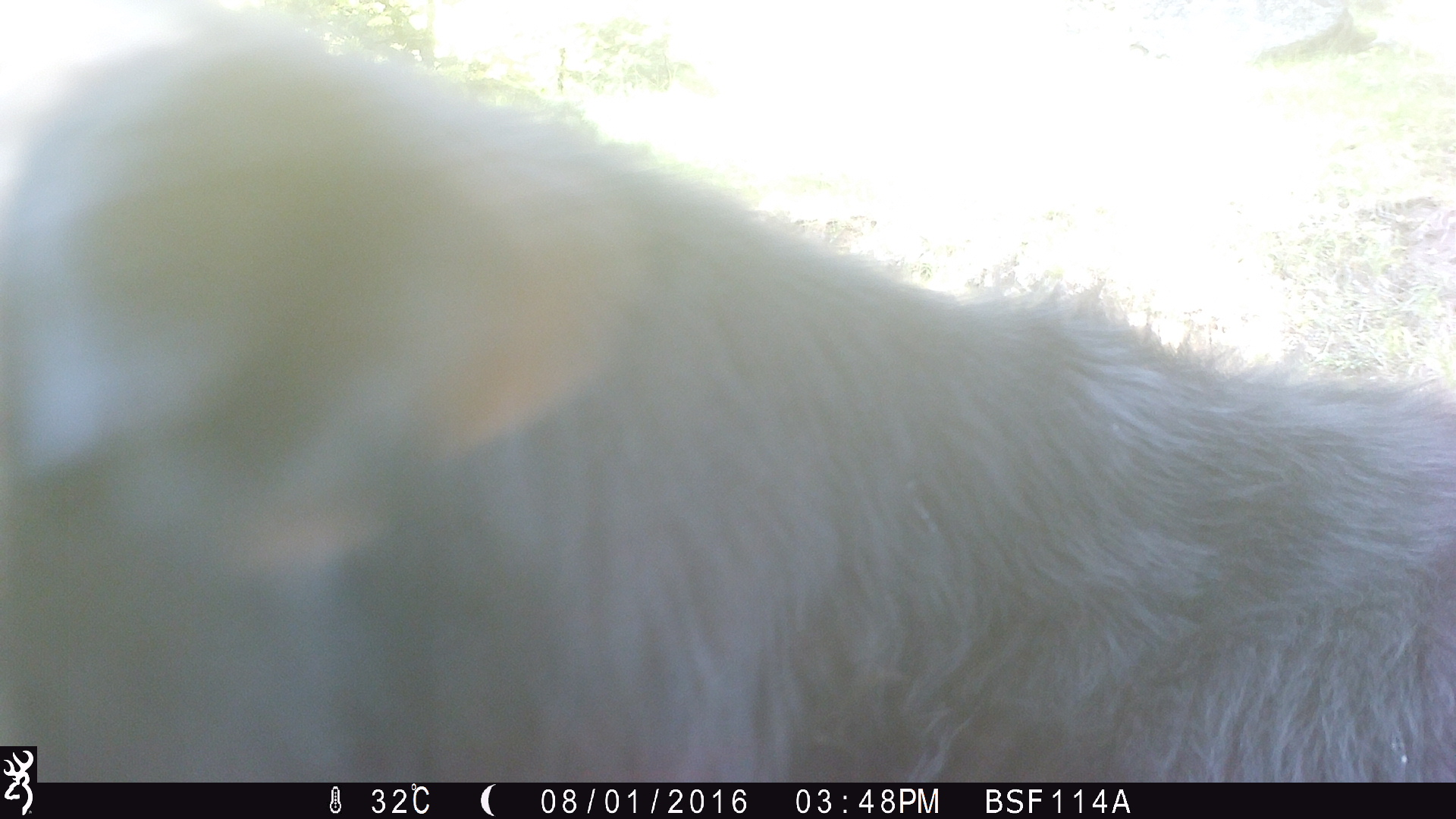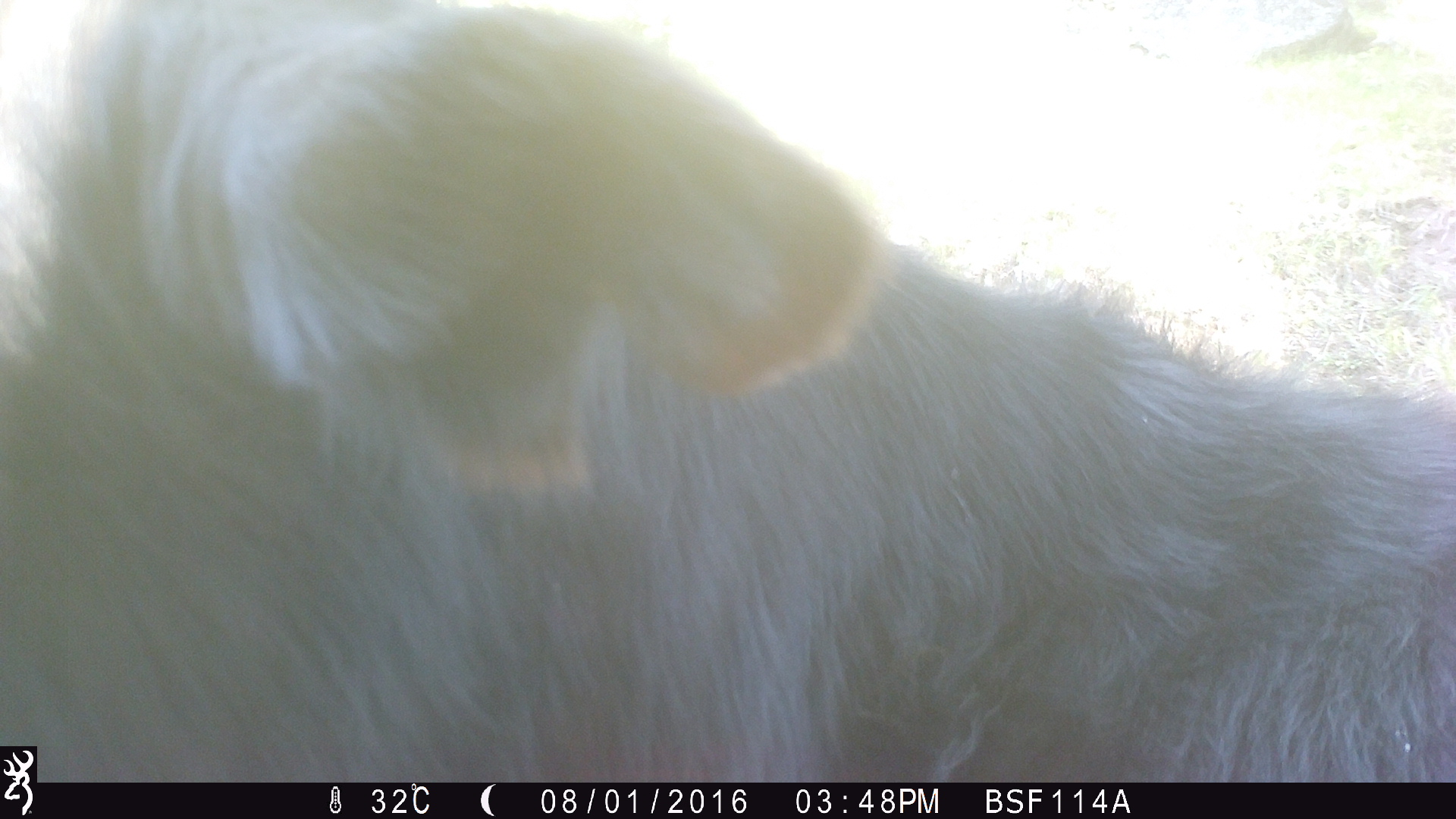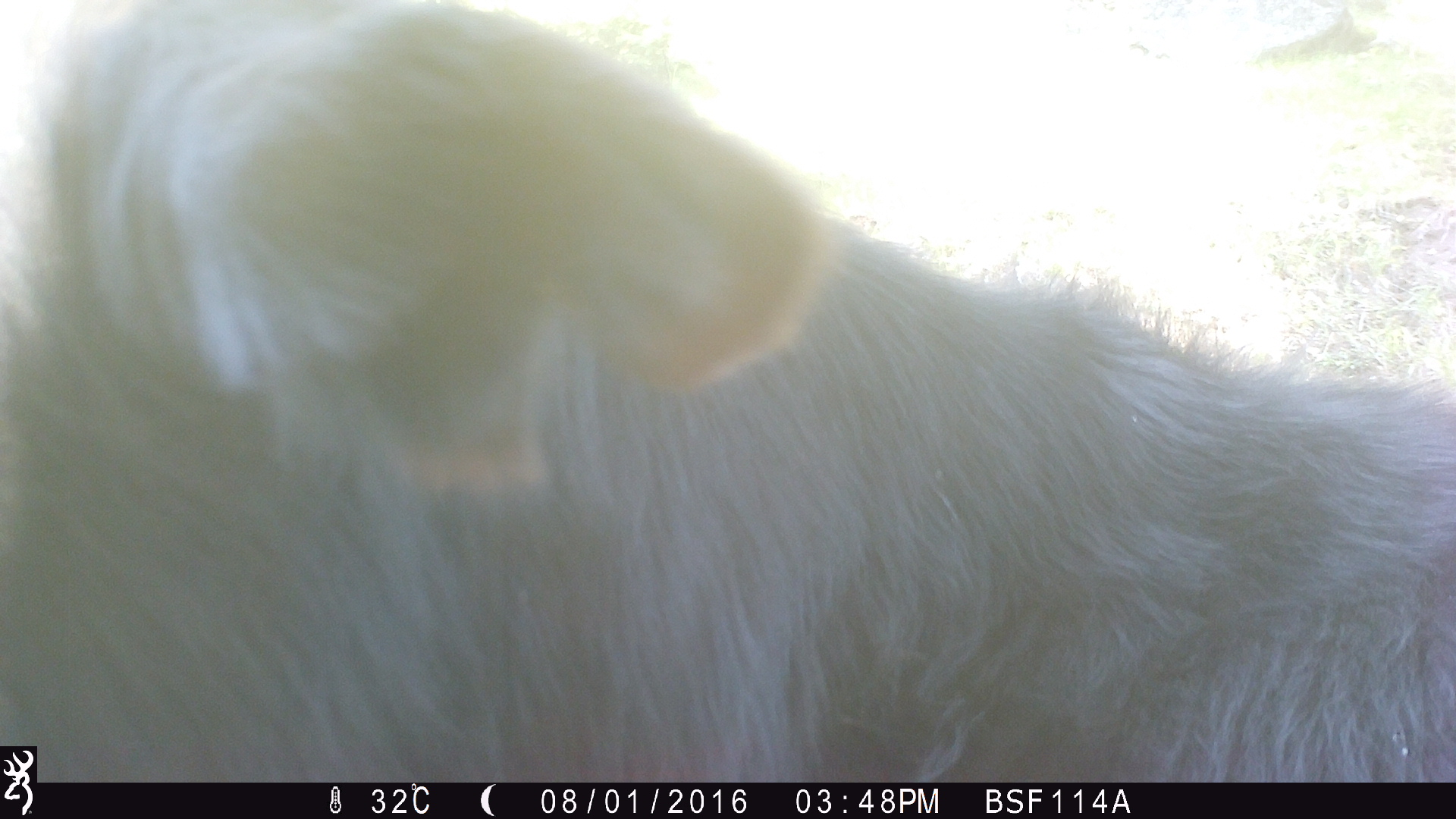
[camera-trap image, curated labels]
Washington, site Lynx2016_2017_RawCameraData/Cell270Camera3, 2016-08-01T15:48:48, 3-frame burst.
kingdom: Animalia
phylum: Chordata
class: Mammalia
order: Artiodactyla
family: Bovidae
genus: Bos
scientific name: Bos taurus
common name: domestic cattle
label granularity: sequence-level